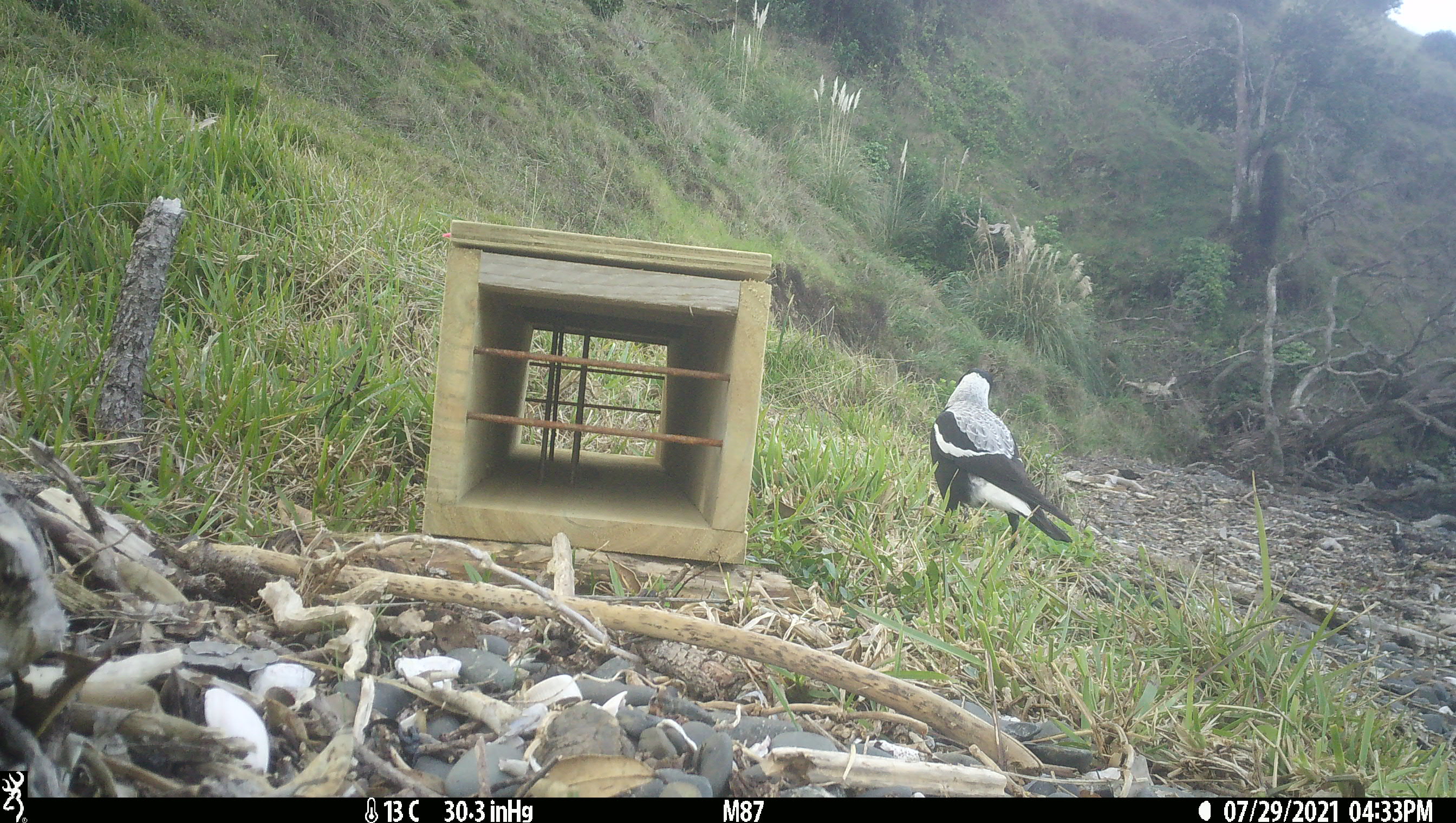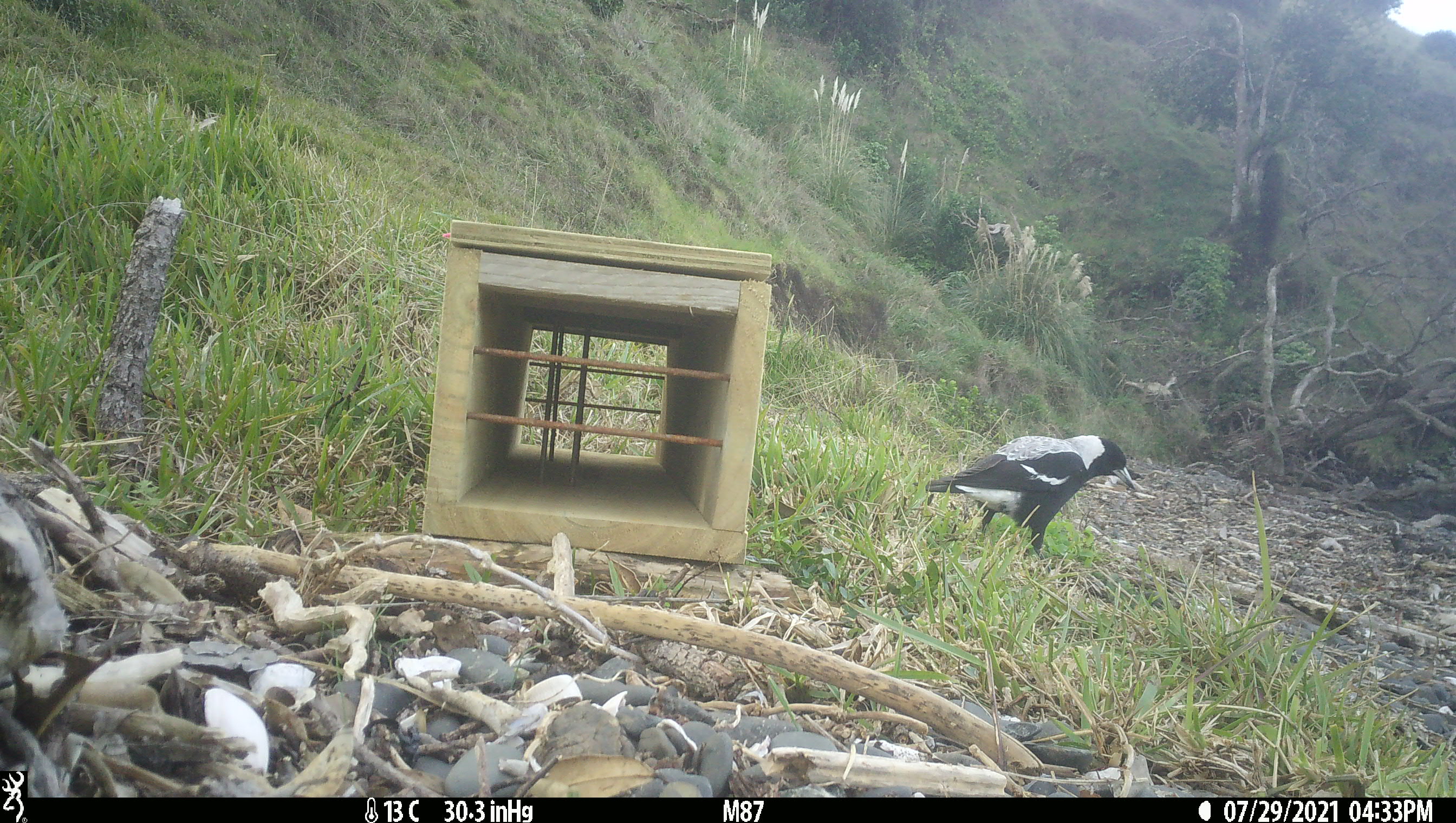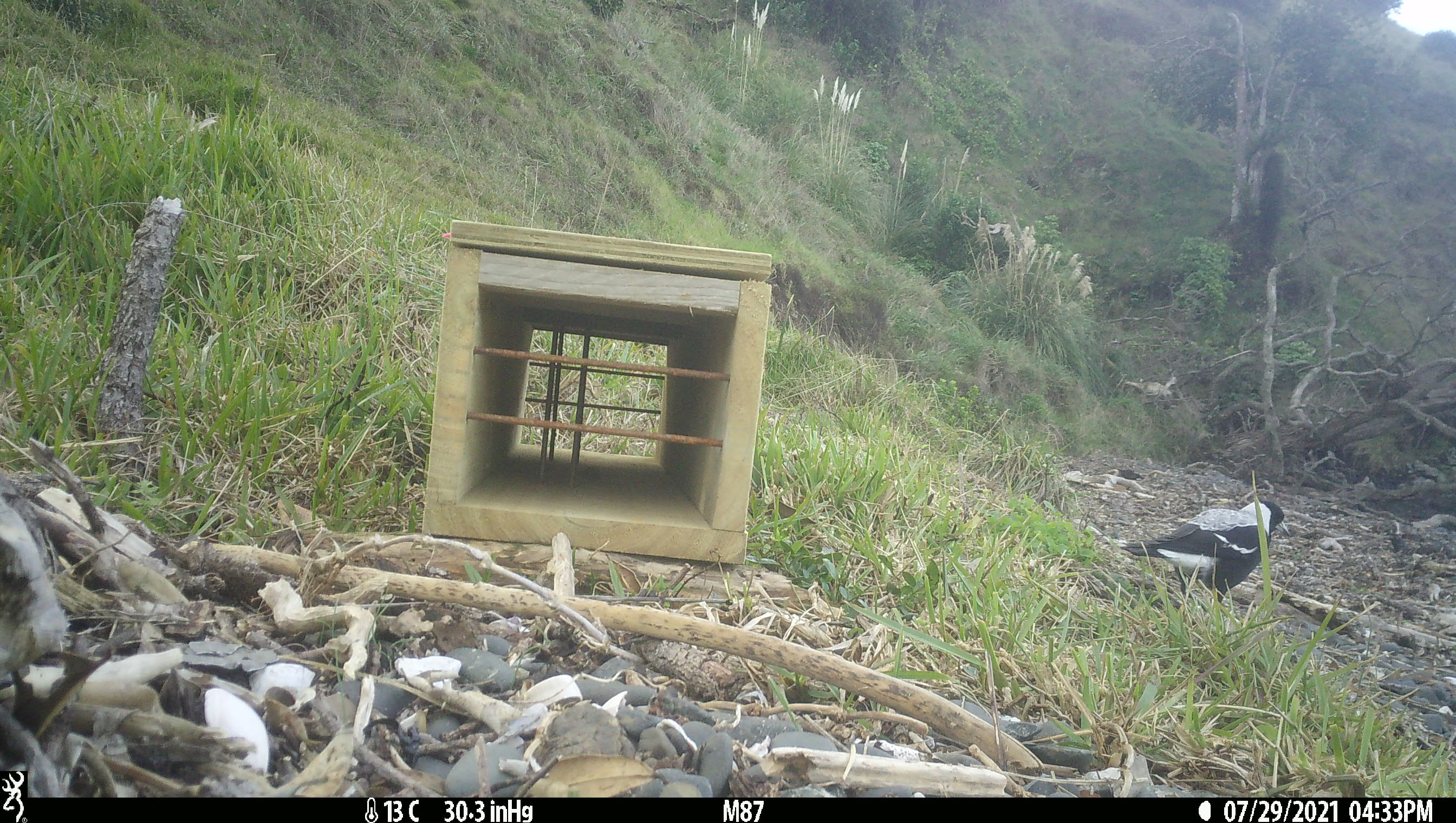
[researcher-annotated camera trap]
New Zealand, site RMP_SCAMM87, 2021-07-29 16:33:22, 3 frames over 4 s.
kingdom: Animalia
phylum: Chordata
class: Aves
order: Passeriformes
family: Artamidae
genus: Gymnorhina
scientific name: Gymnorhina tibicen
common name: australian magpie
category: magpie